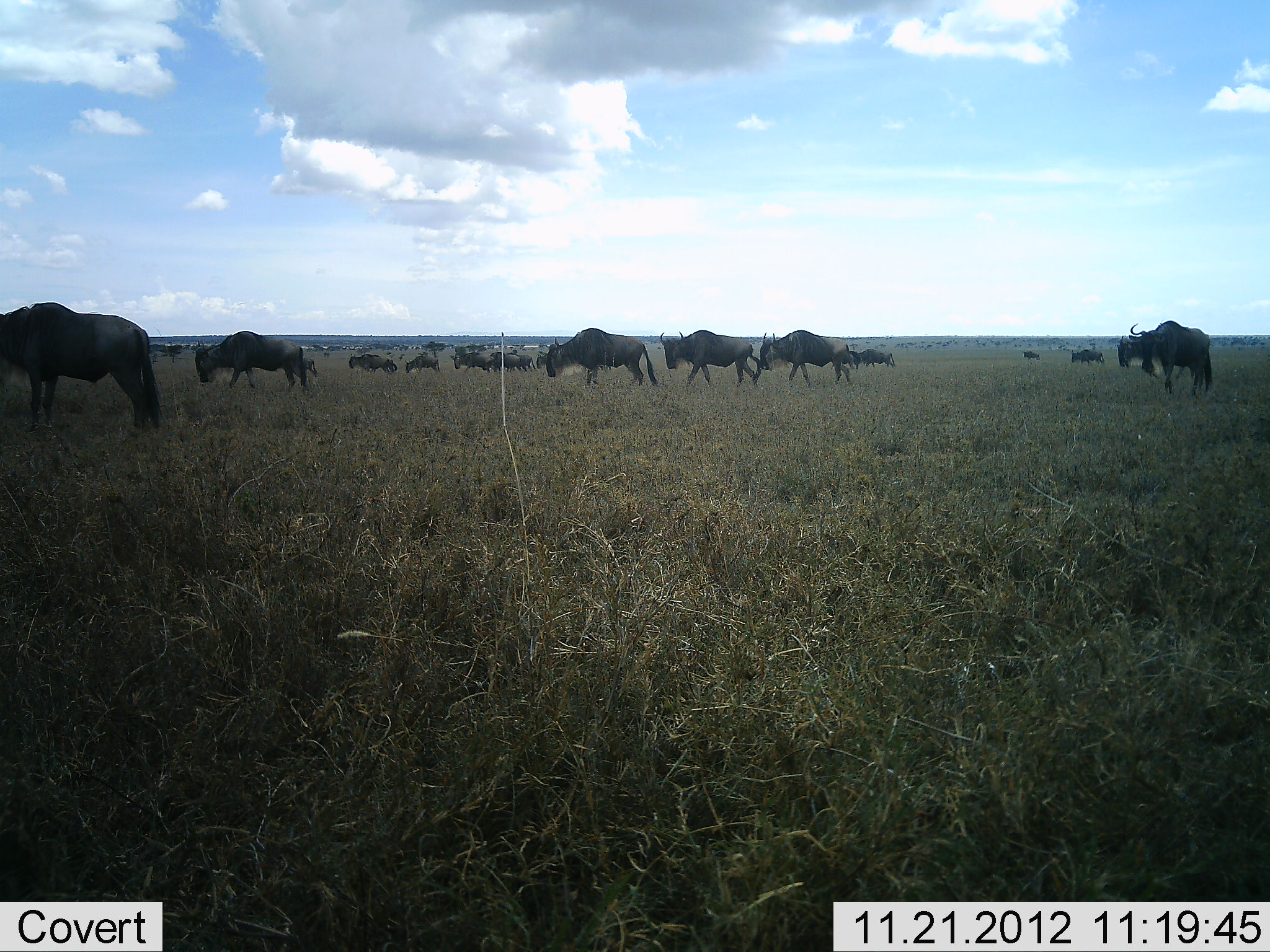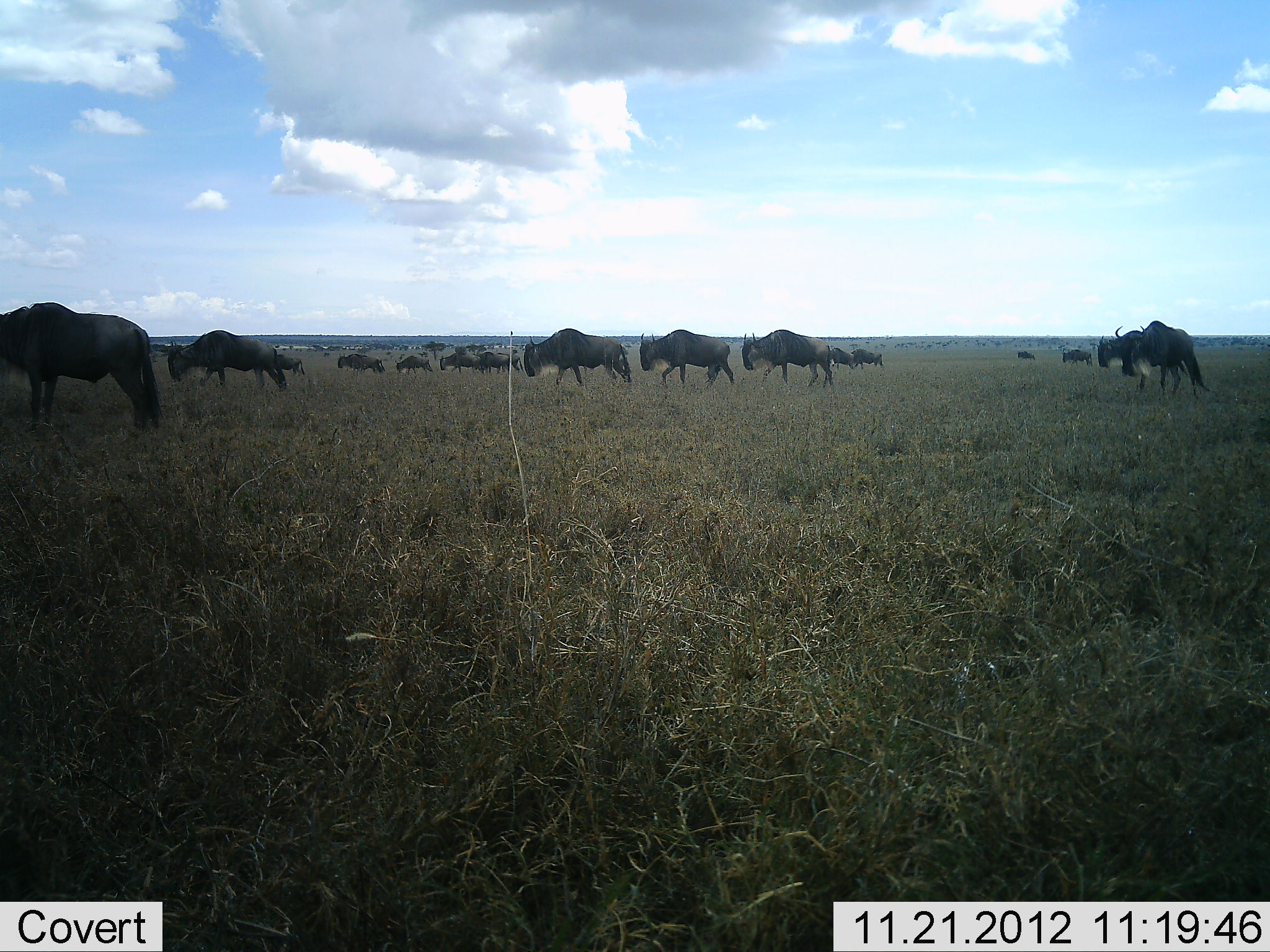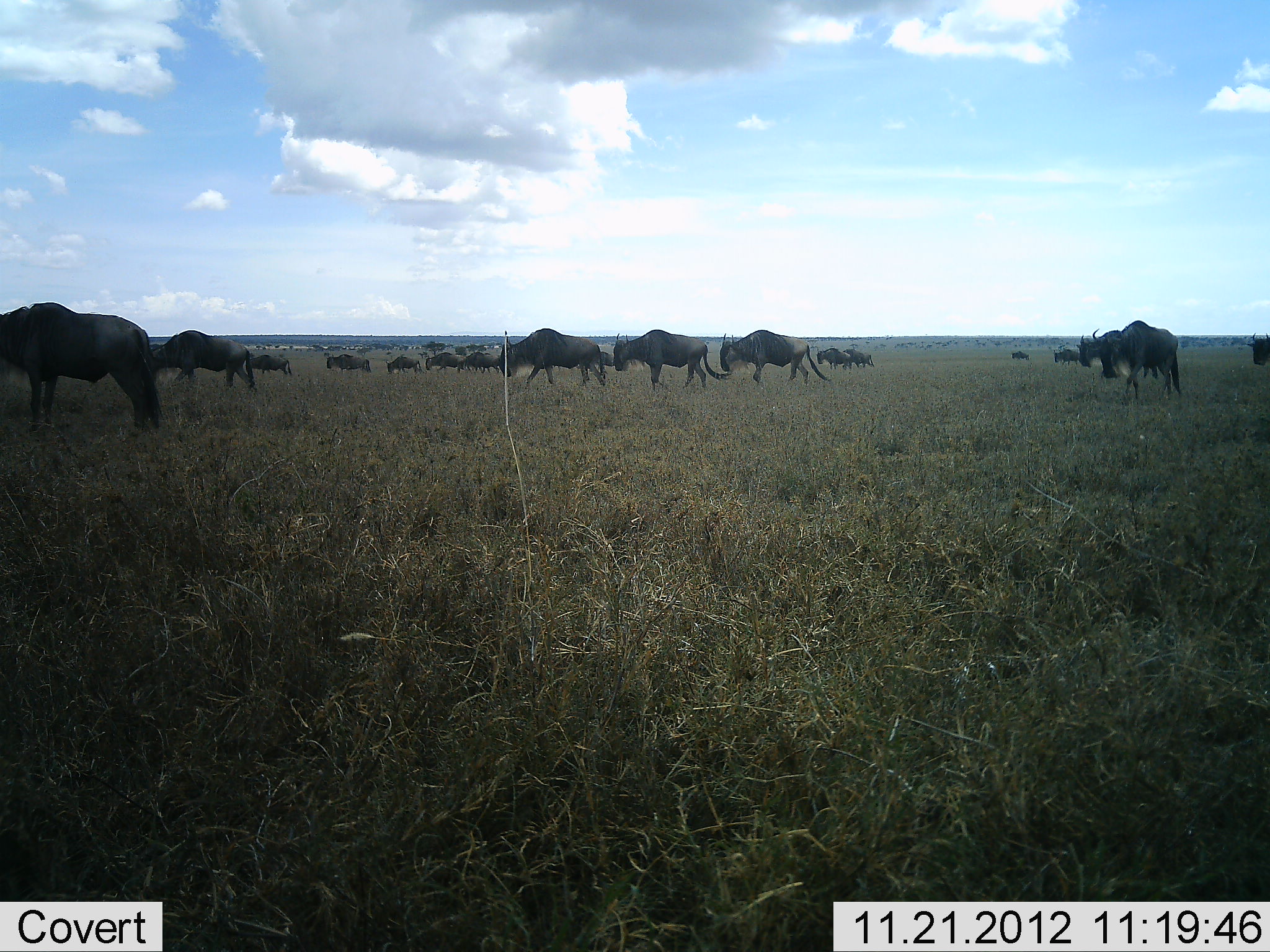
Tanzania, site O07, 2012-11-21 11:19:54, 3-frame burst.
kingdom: Animalia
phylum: Chordata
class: Mammalia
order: Artiodactyla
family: Bovidae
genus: Connochaetes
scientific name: Connochaetes taurinus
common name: blue wildebeest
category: wildebeest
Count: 11-50.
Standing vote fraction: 30%.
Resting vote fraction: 0%.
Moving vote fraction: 100%.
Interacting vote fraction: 0%.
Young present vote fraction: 0%.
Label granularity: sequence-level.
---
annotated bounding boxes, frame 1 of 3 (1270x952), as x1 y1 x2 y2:
animal: 0 302 164 431; 545 327 659 386; 192 331 307 389; 1130 318 1214 396; 659 329 763 391; 761 329 854 390; 348 352 399 375; 451 352 495 375; 1118 334 1145 369; 488 352 521 374; 362 356 398 374; 404 354 440 372; 300 355 317 377; 512 353 534 369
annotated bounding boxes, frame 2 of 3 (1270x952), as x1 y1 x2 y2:
animal: 1 302 163 431; 1114 320 1215 399; 167 329 289 392; 523 328 631 386; 639 329 734 387; 741 329 833 388; 1089 334 1124 369; 439 352 484 375; 336 353 387 373; 474 351 510 374; 395 355 434 375; 271 352 304 375; 849 349 883 370; 350 354 386 372; 827 348 855 370; 505 354 523 373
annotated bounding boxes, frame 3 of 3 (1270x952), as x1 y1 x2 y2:
animal: 1 302 165 433; 614 329 732 391; 1092 320 1181 402; 718 329 832 385; 145 330 254 388; 499 329 606 386; 1075 330 1168 381; 245 354 292 375; 458 352 500 374; 326 353 372 373; 425 352 465 374; 815 347 850 370; 1246 332 1269 366; 385 356 423 375; 841 348 875 368